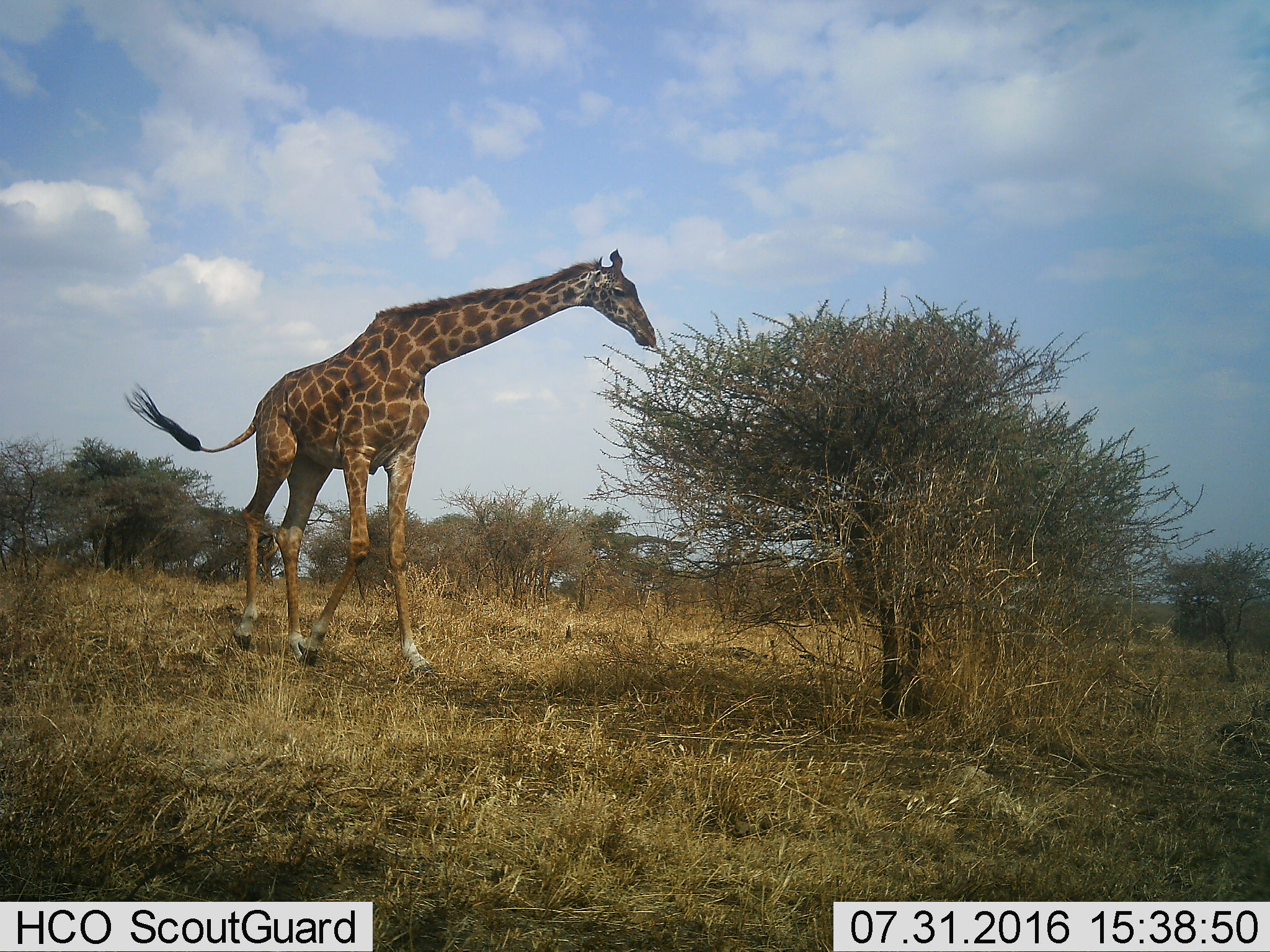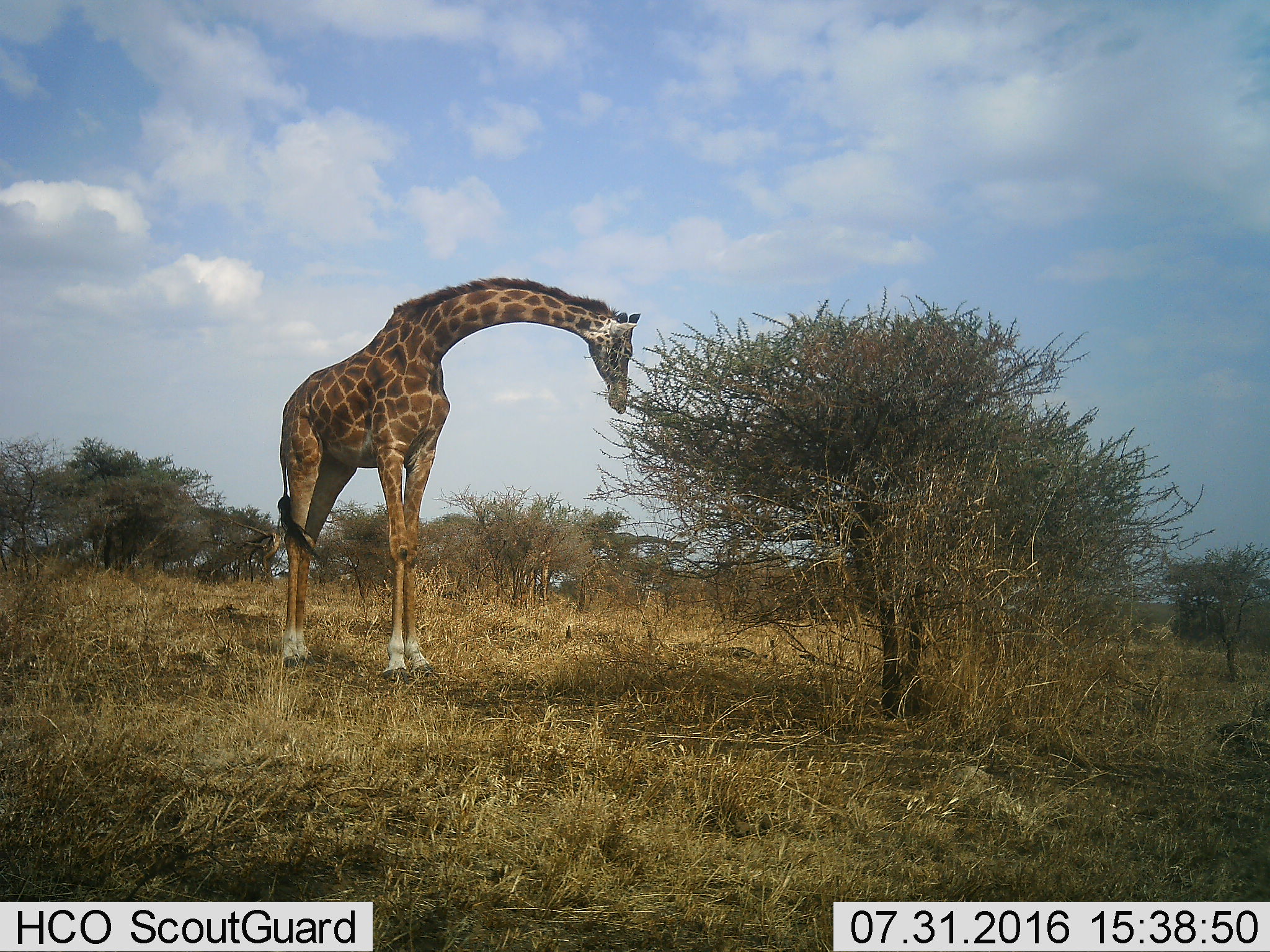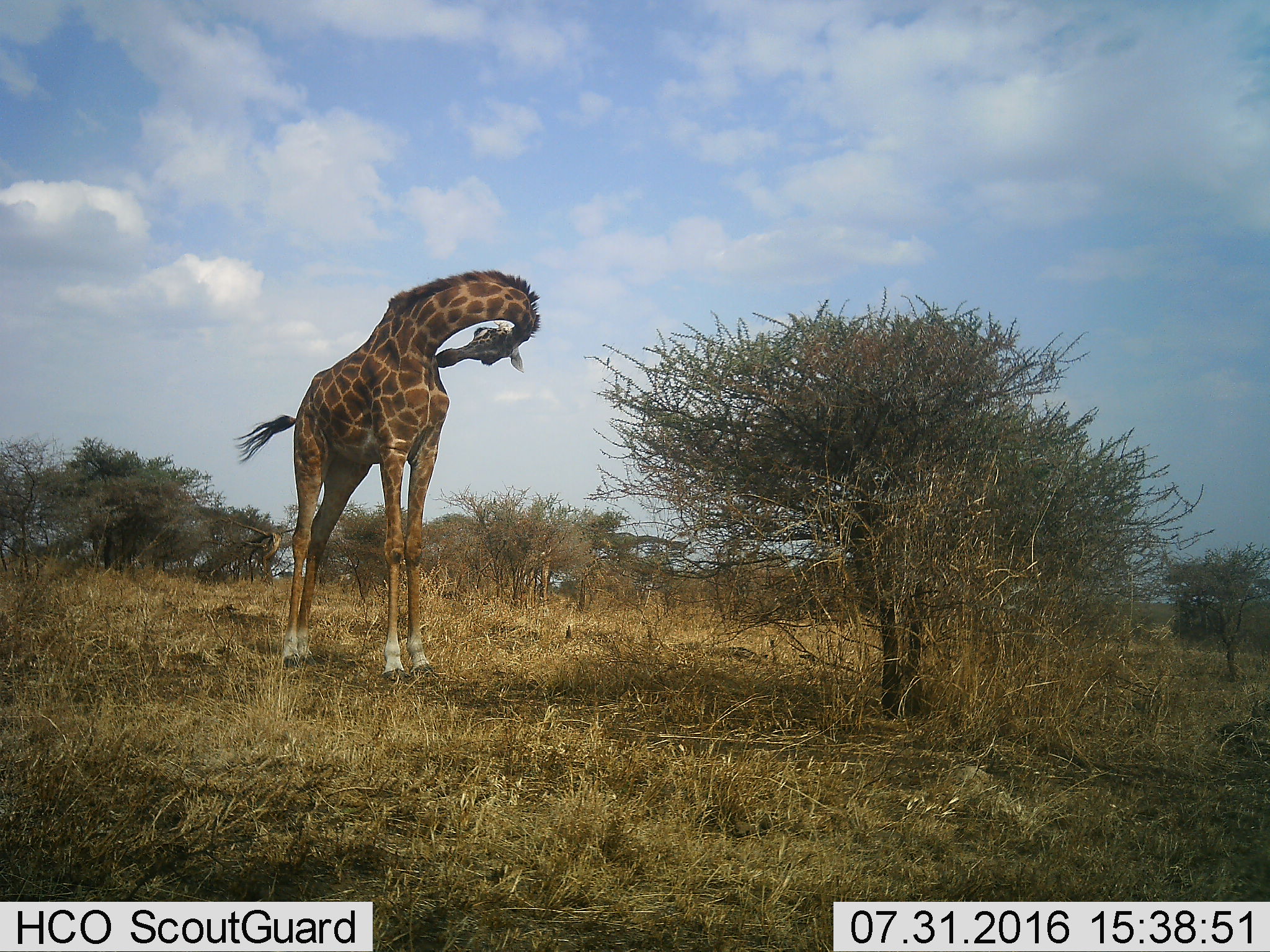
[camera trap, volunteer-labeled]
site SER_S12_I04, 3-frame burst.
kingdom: Animalia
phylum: Chordata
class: Mammalia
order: Artiodactyla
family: Giraffidae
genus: Giraffa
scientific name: Giraffa camelopardalis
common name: giraffe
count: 1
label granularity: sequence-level